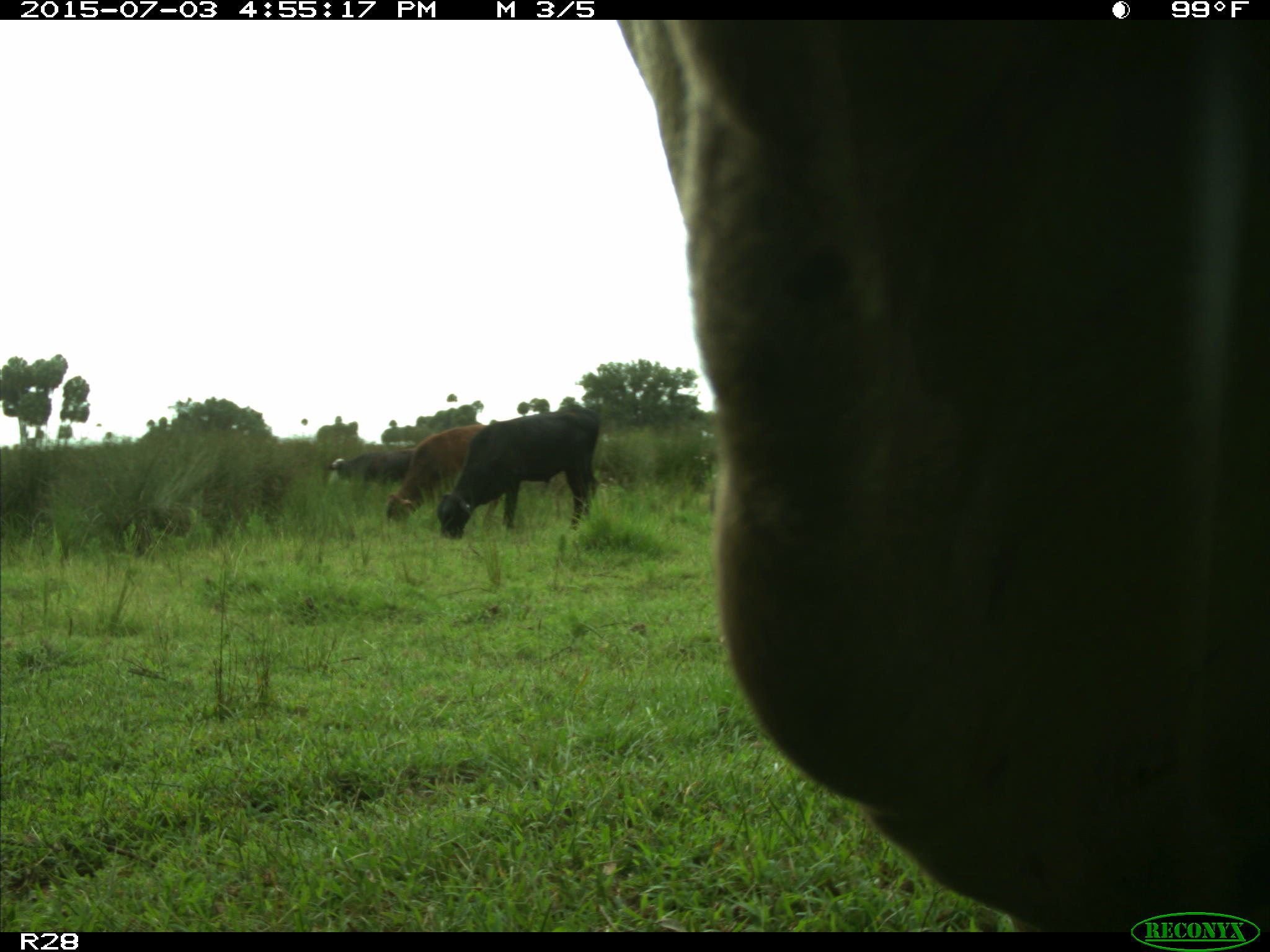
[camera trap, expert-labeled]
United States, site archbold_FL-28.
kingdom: Animalia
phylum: Chordata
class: Mammalia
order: Artiodactyla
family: Bovidae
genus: Bos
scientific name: Bos taurus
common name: domestic cow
Bos taurus (domestic cow).